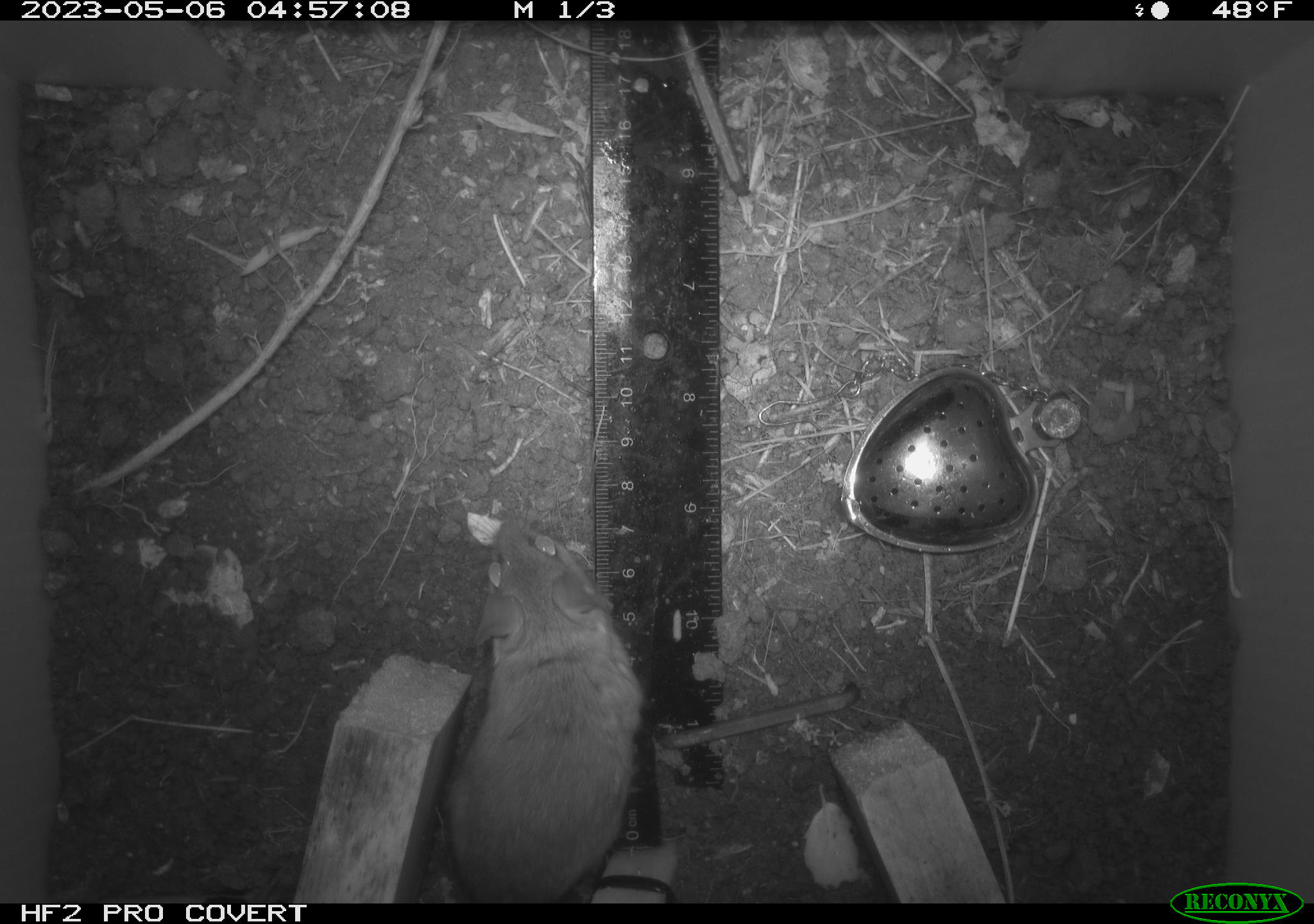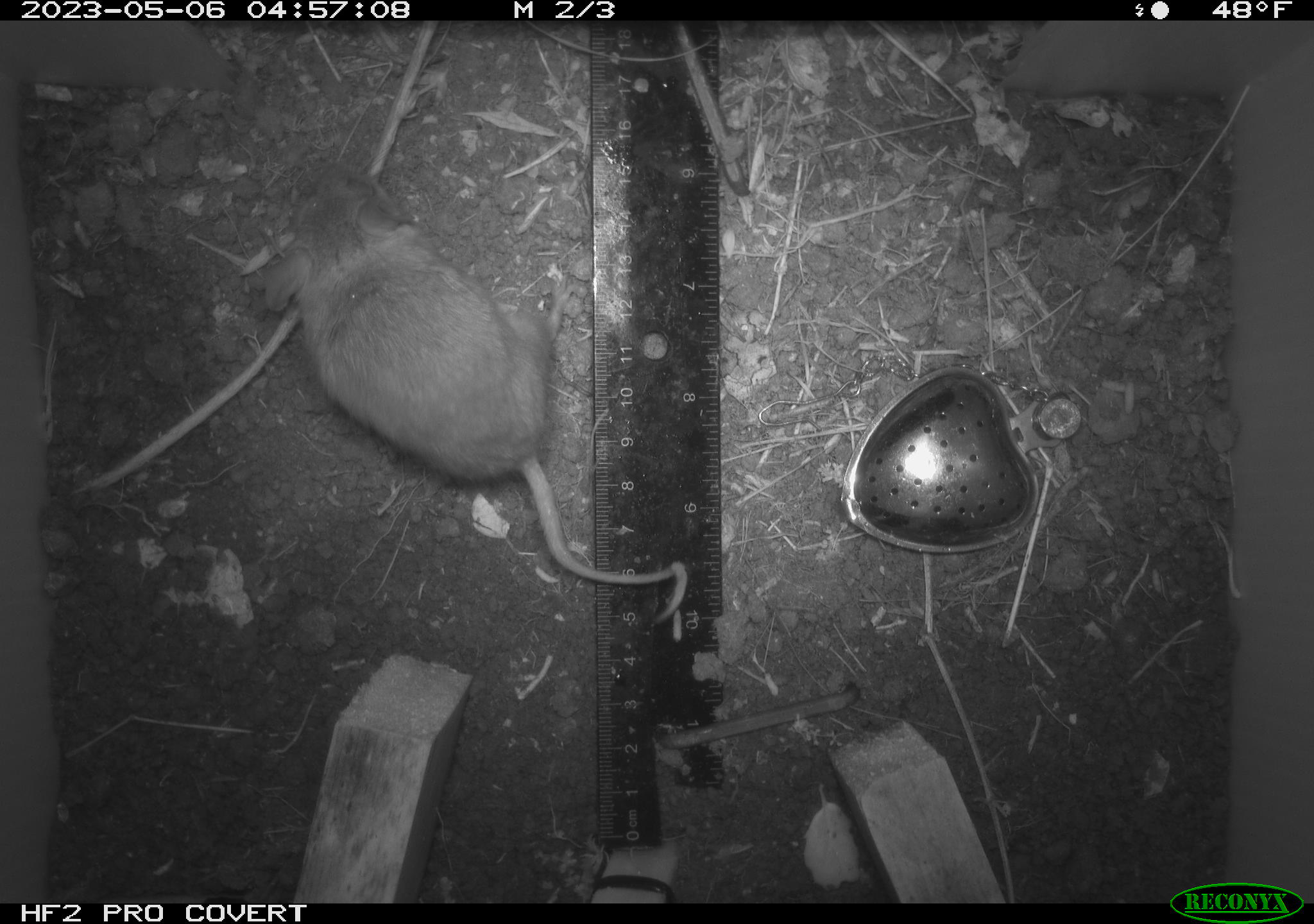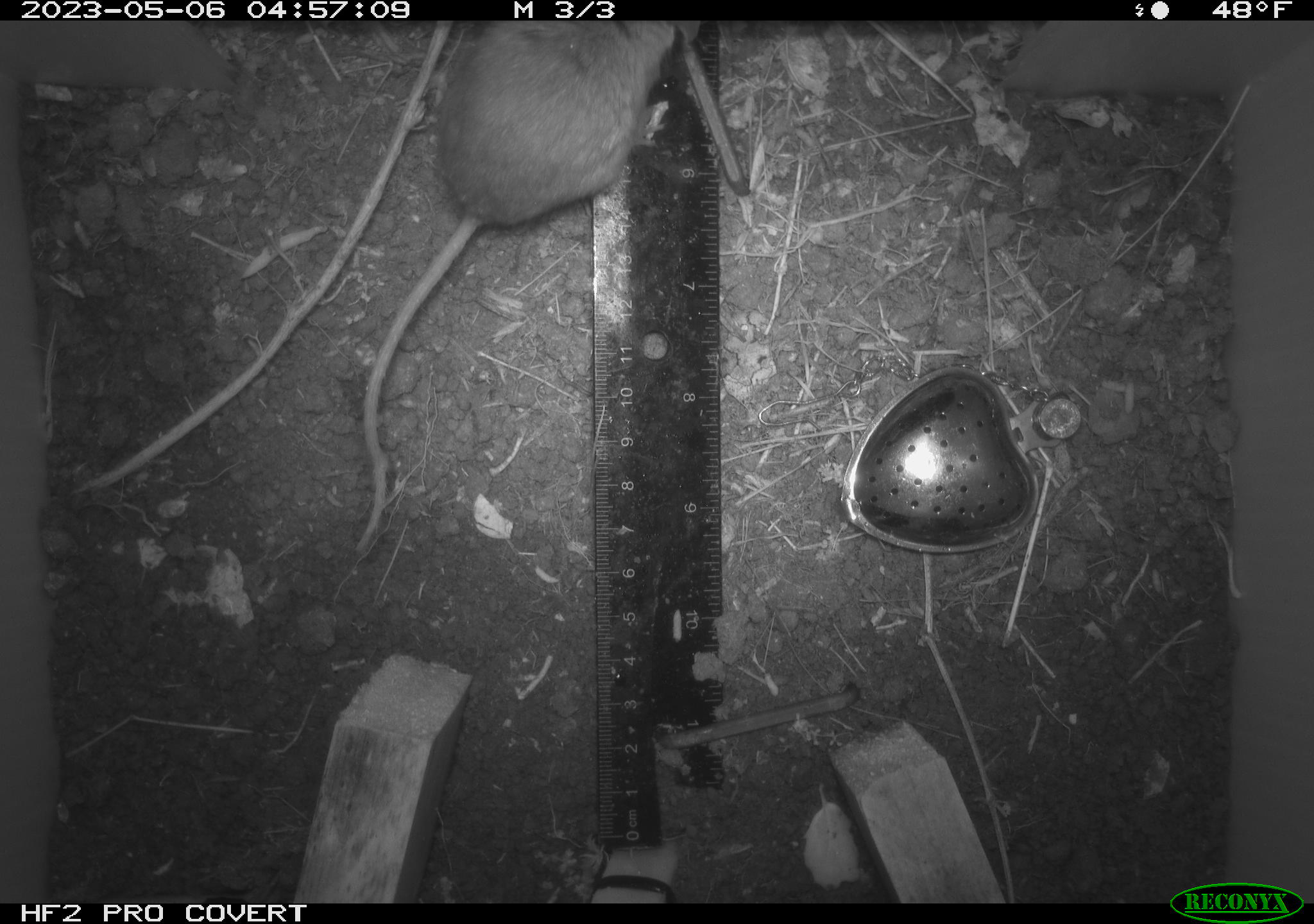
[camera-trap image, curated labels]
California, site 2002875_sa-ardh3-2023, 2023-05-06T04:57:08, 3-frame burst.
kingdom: Animalia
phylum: Chordata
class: Mammalia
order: Rodentia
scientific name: Rodentia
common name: mouse species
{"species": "mouse species (Rodentia)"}